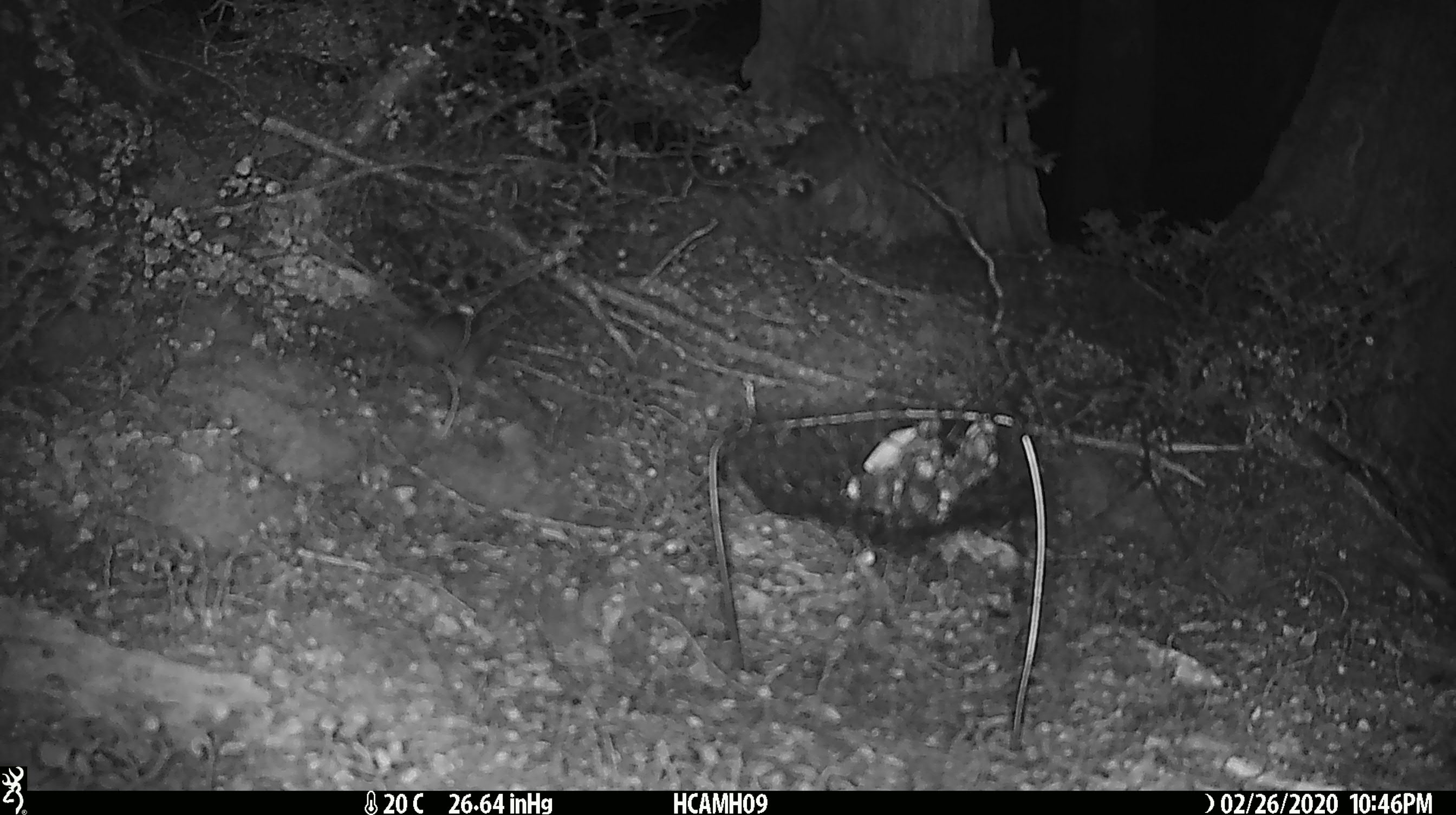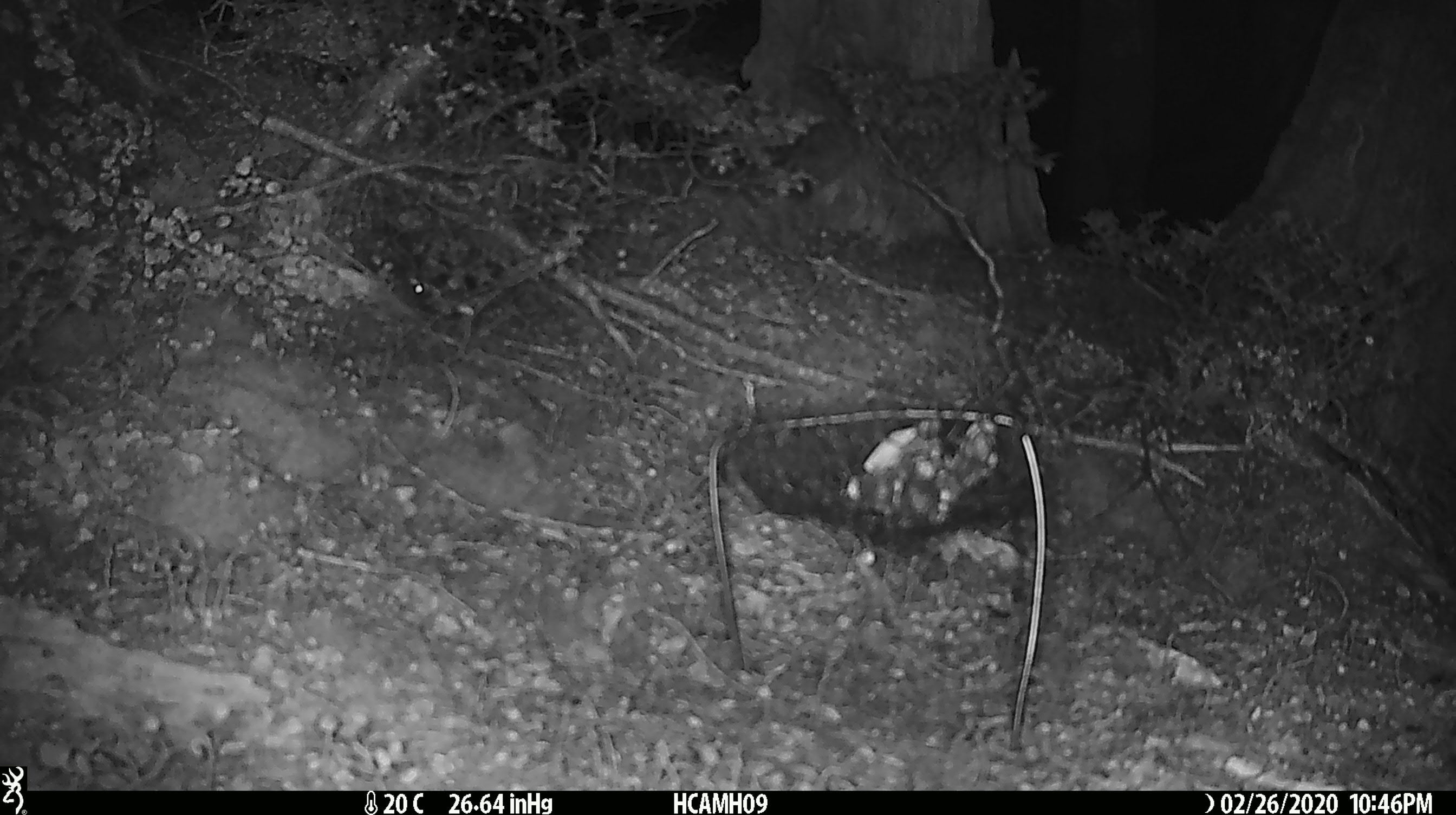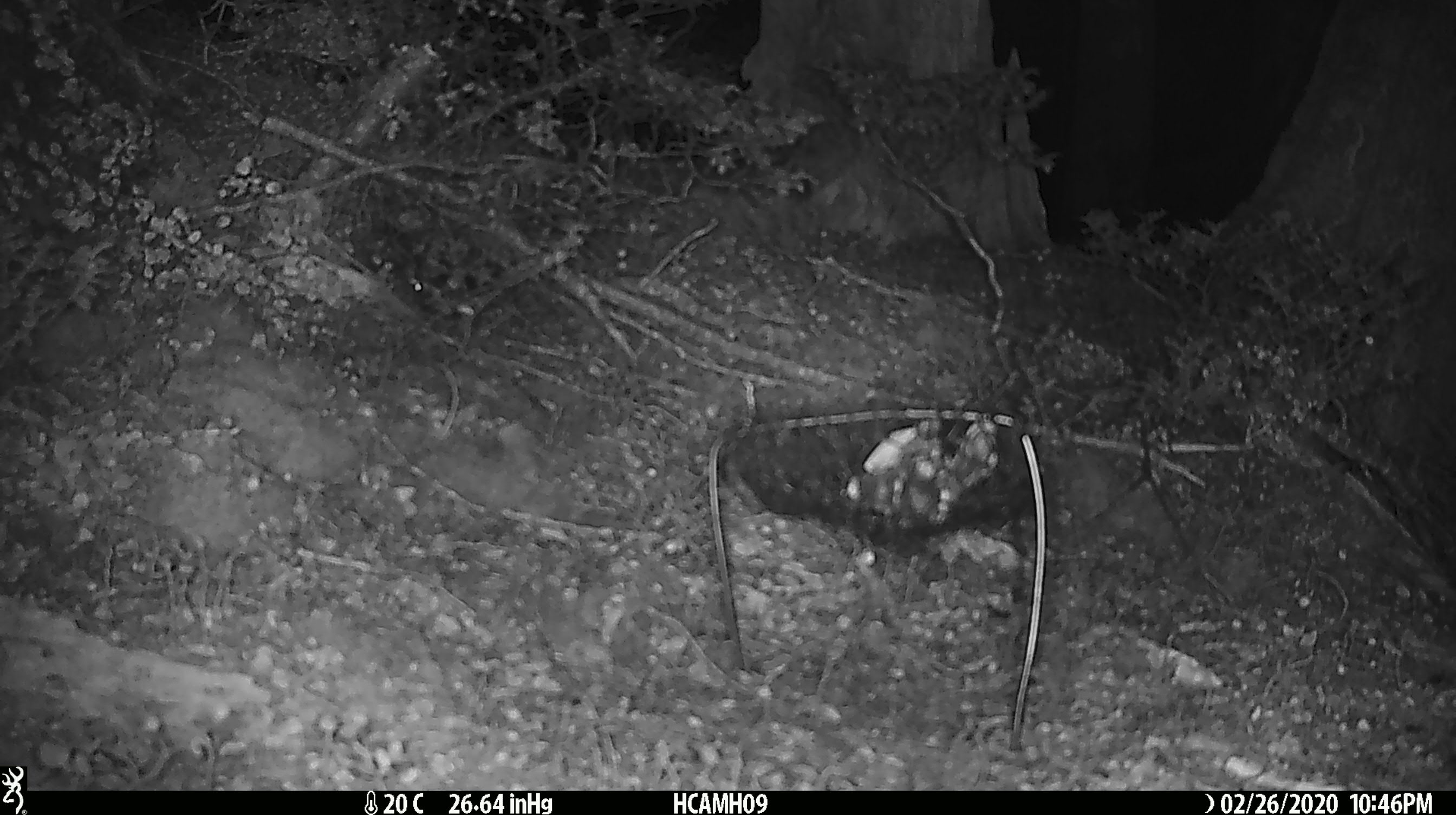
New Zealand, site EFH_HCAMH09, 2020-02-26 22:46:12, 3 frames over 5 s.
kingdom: Animalia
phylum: Chordata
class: Mammalia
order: Rodentia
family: Muridae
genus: Mus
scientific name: Mus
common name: mouse